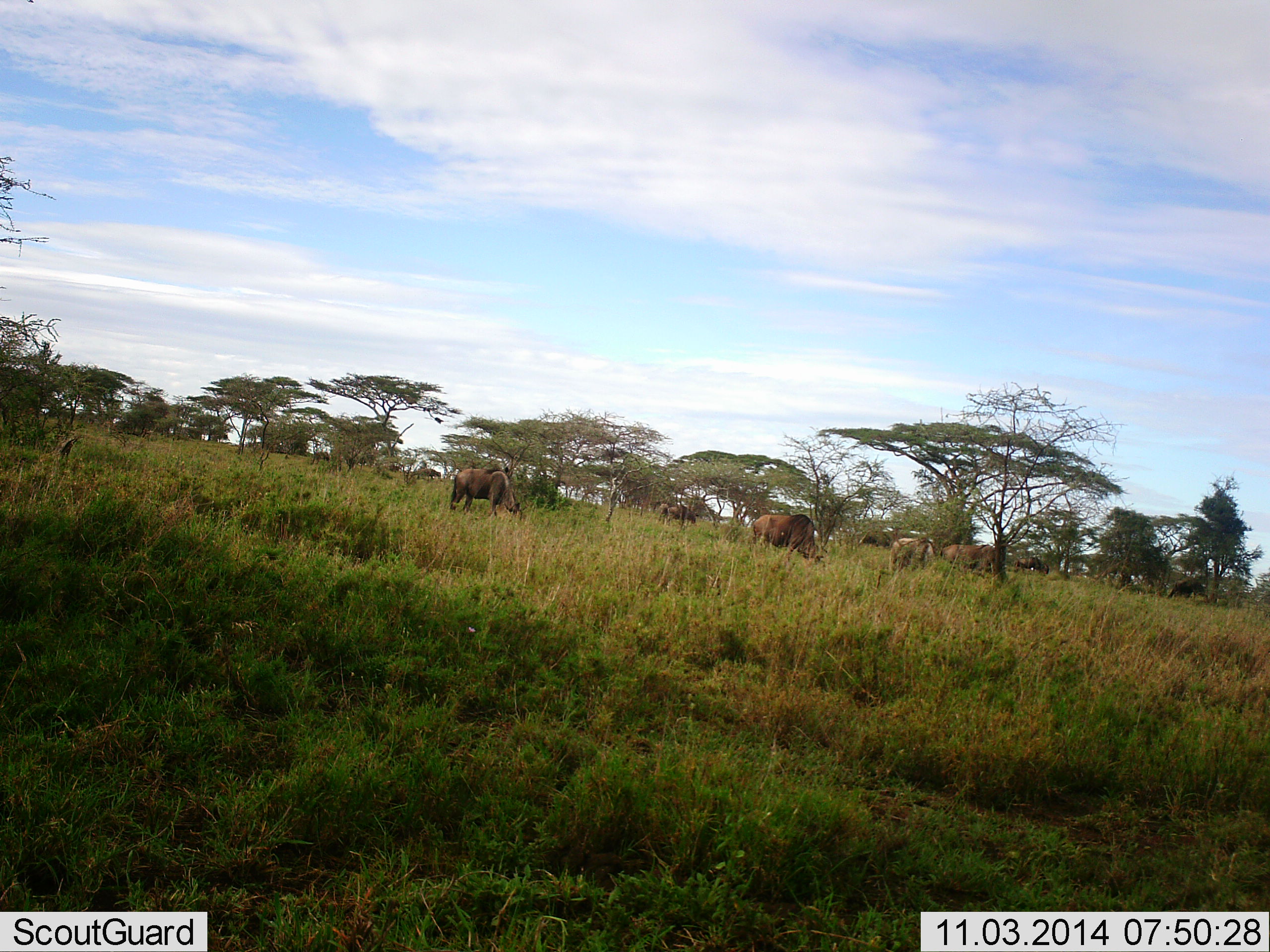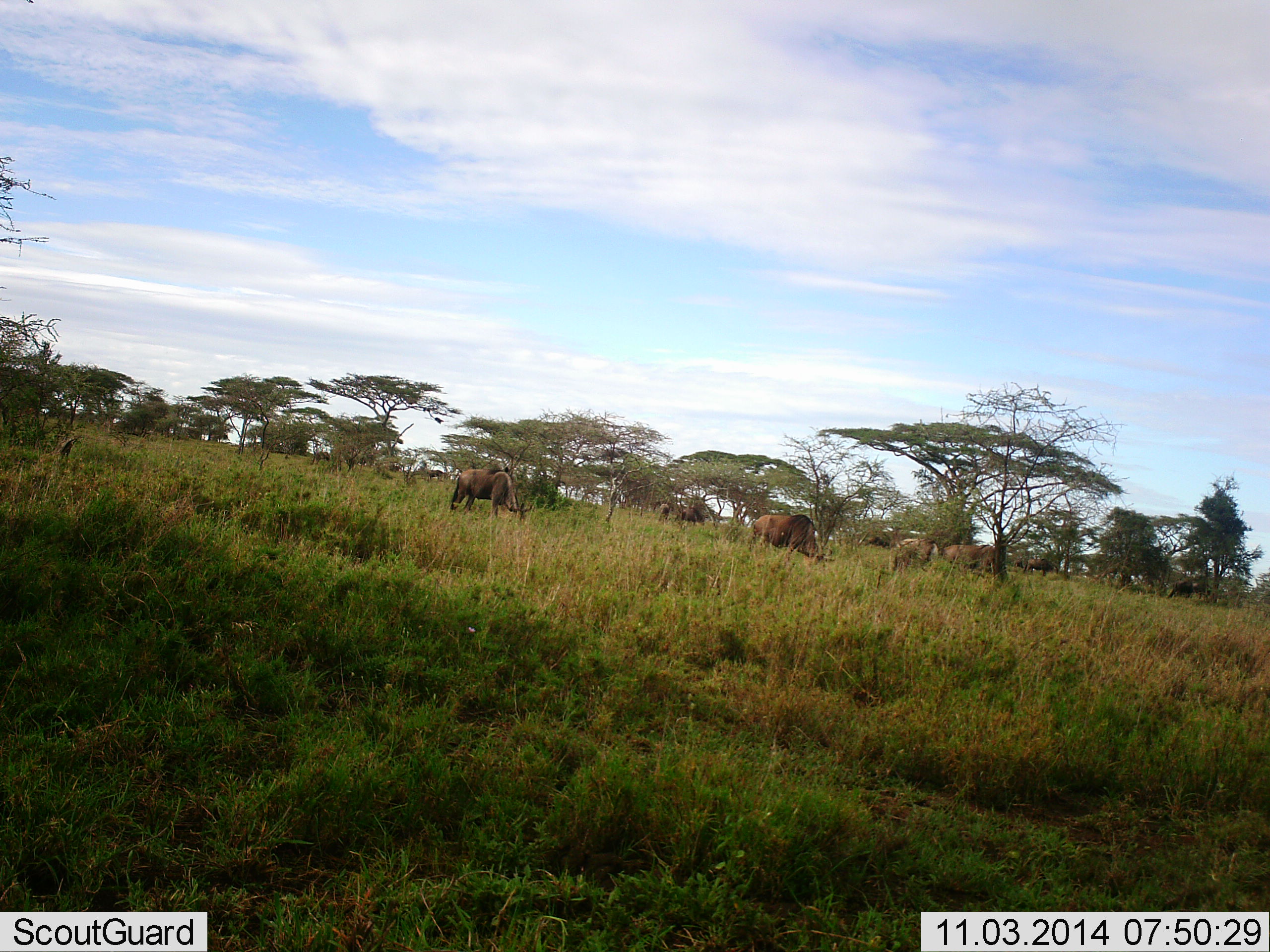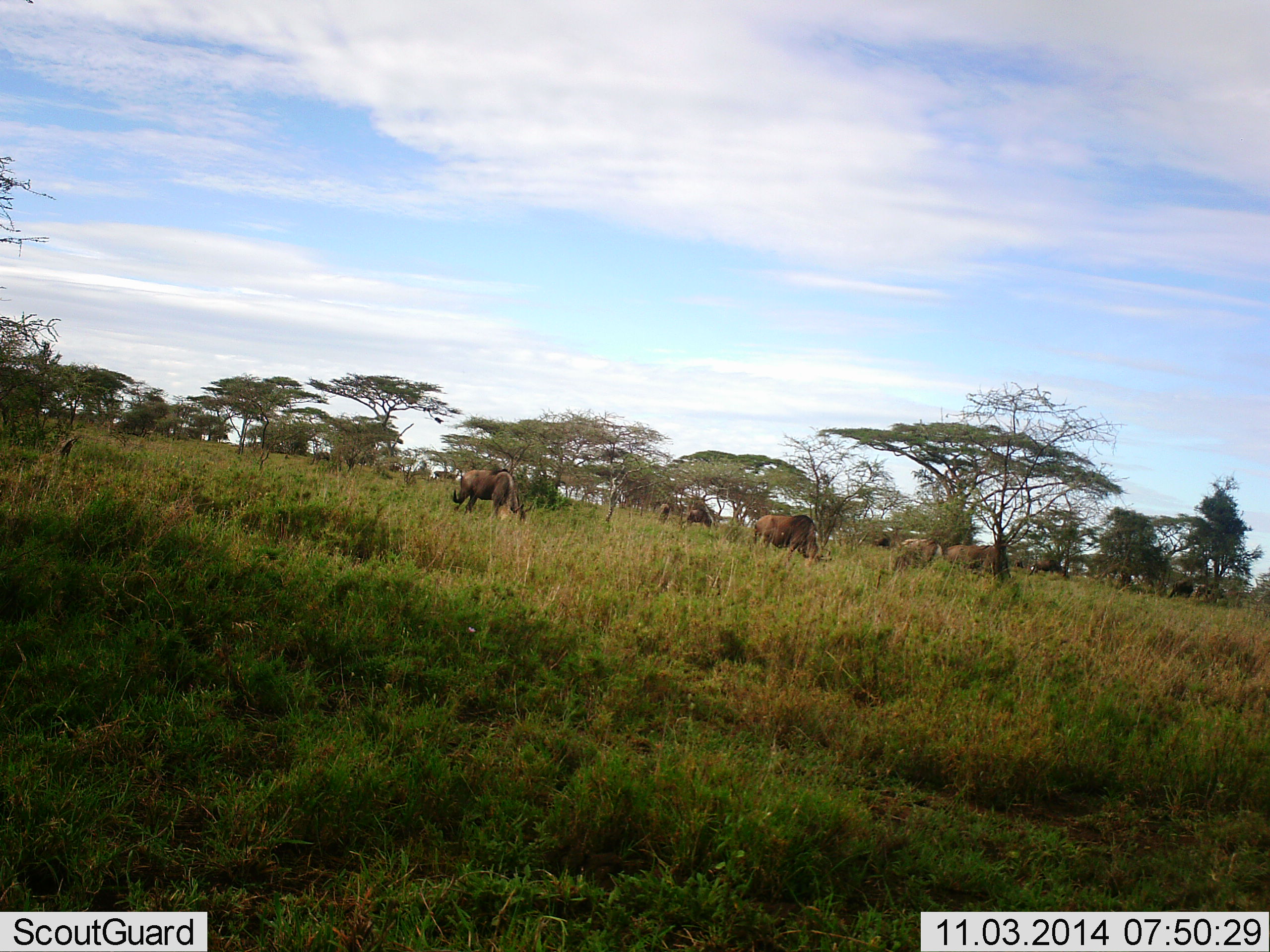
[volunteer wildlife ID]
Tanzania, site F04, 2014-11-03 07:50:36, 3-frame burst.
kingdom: Animalia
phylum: Chordata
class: Mammalia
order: Artiodactyla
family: Bovidae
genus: Connochaetes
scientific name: Connochaetes taurinus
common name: blue wildebeest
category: wildebeest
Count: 11-50.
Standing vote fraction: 60%.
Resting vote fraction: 10%.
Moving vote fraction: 40%.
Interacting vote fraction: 10%.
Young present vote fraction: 0%.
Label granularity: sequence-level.